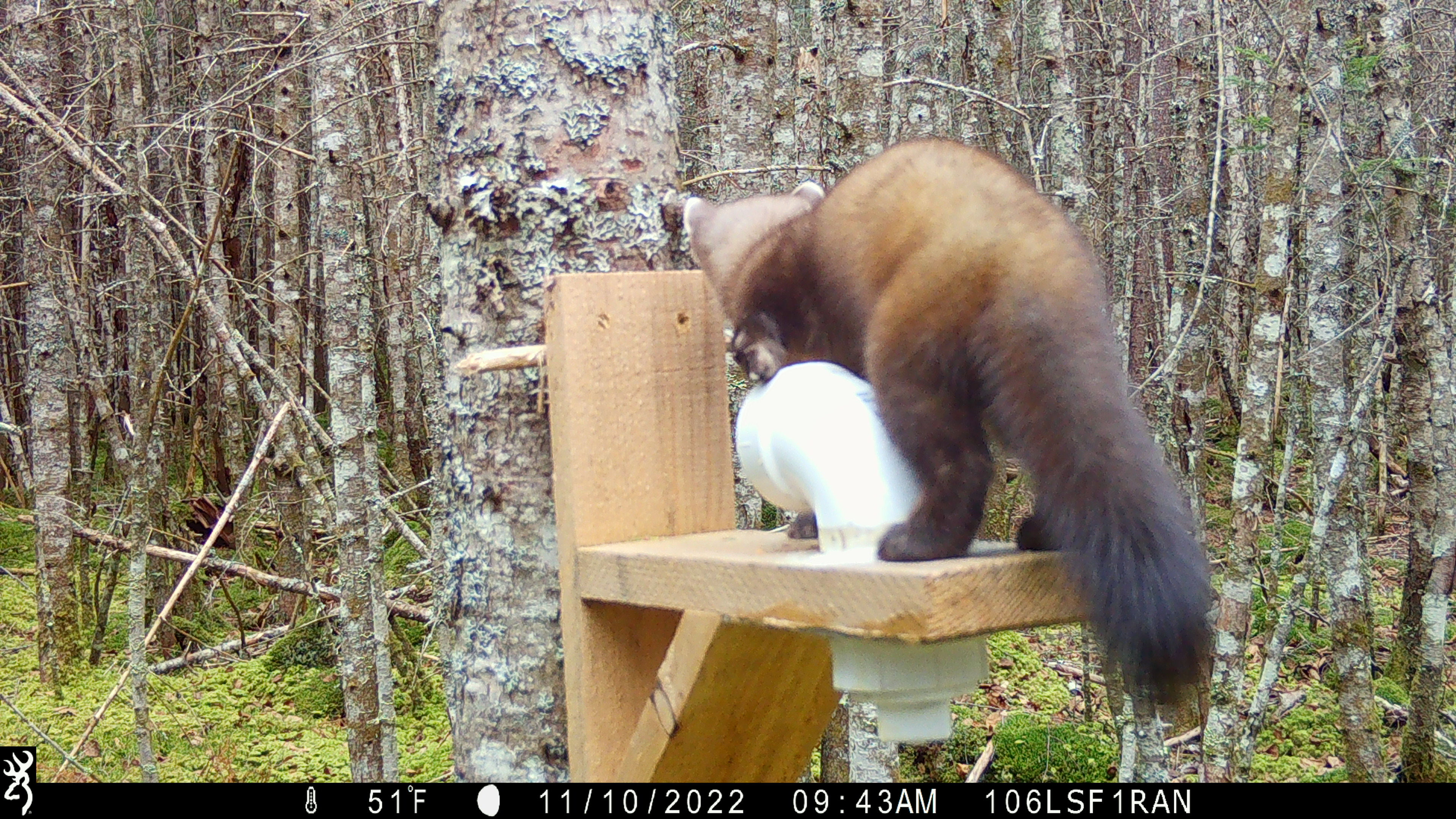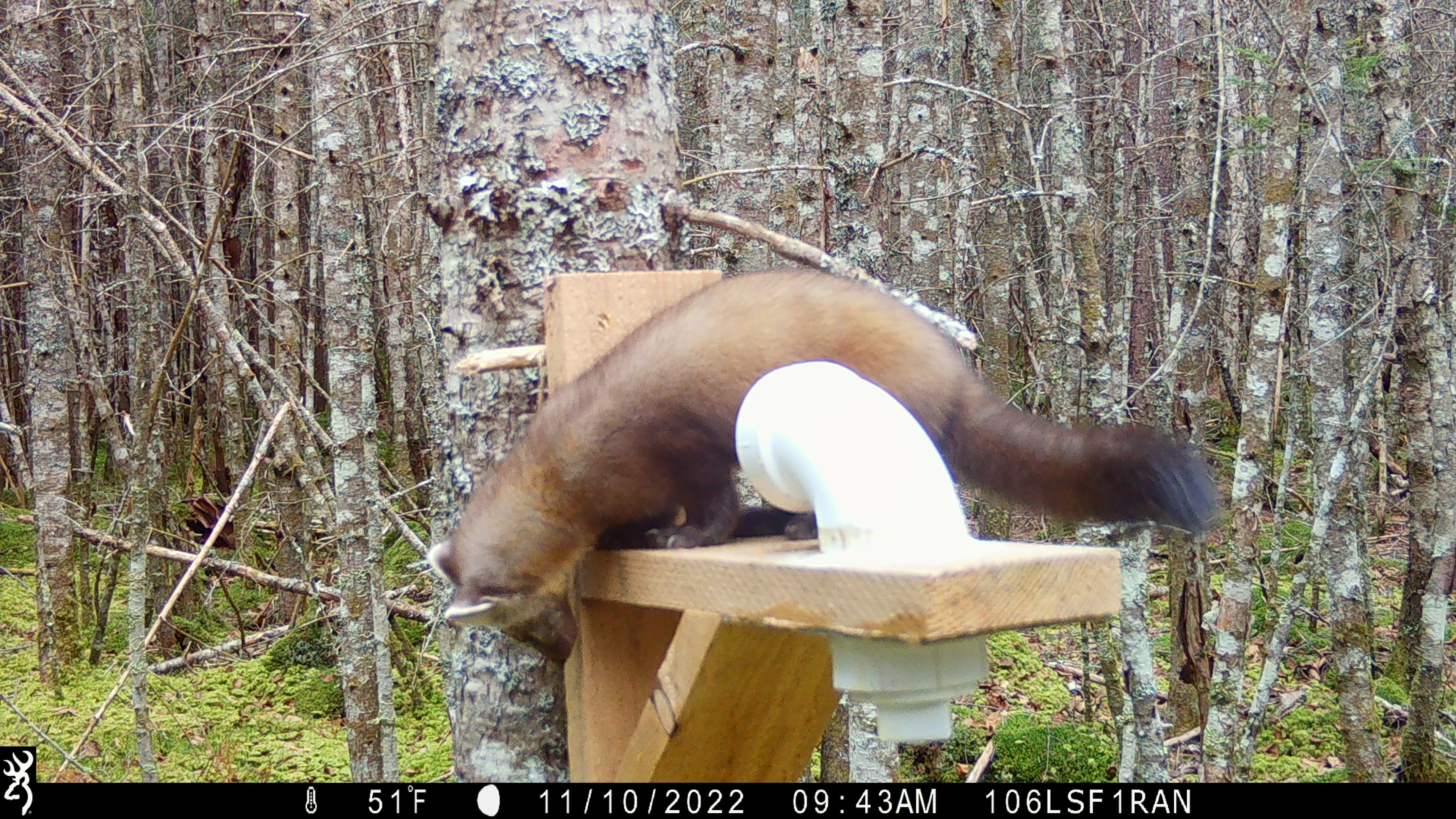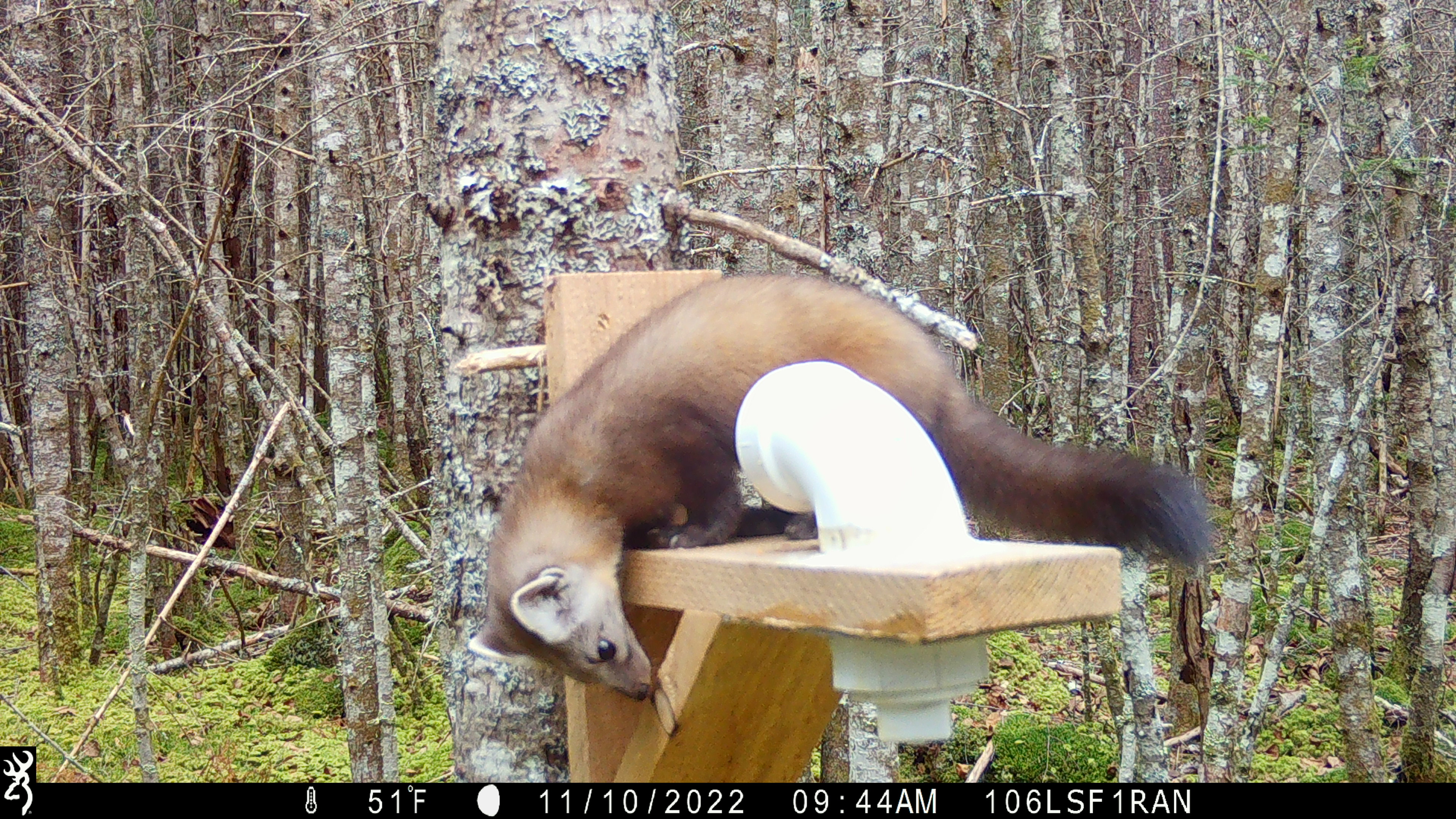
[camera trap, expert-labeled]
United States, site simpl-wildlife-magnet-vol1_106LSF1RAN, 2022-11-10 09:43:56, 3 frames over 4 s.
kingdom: Animalia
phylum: Chordata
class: Mammalia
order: Carnivora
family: Mustelidae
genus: Martes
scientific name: Martes americana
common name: american marten